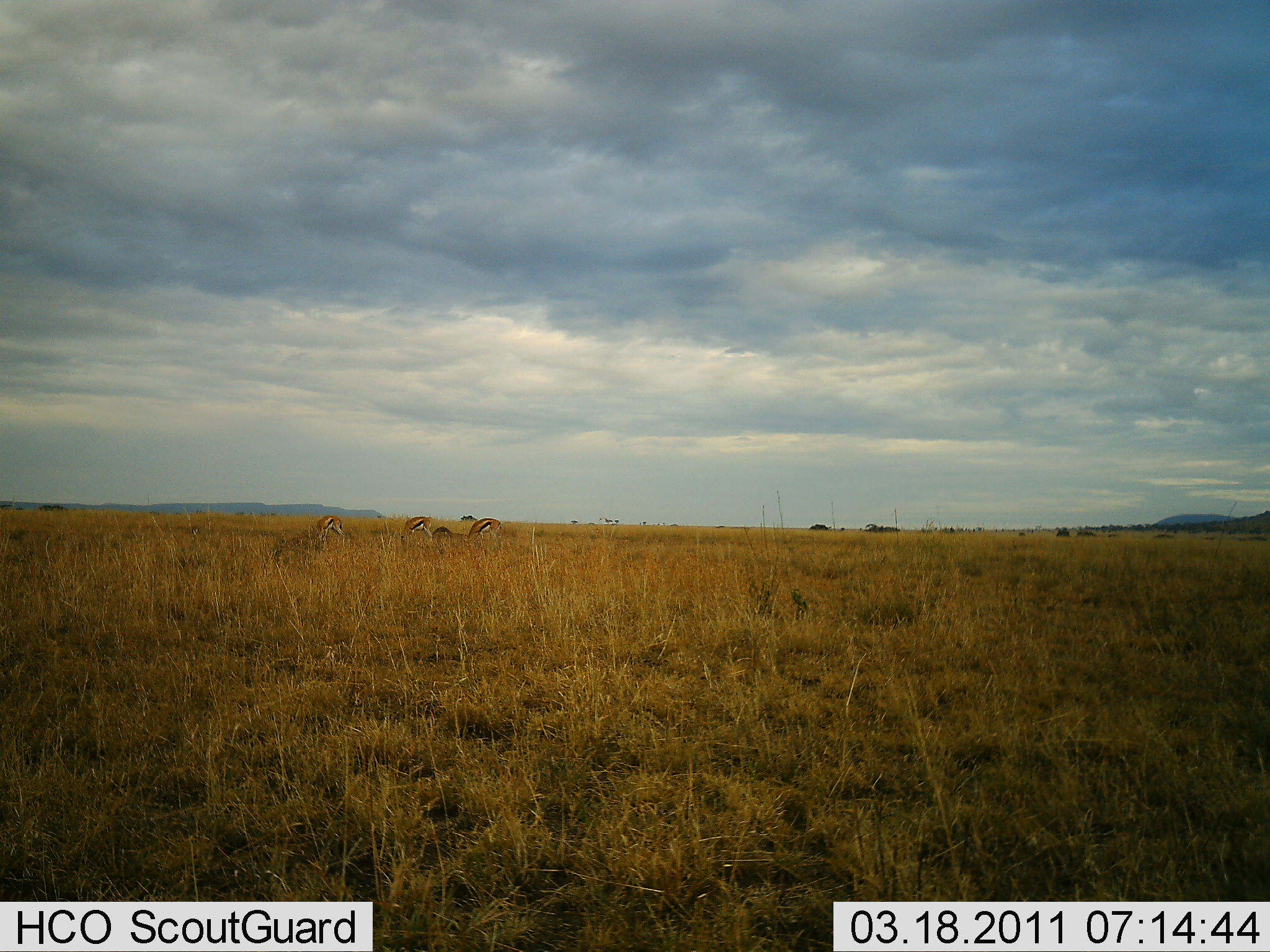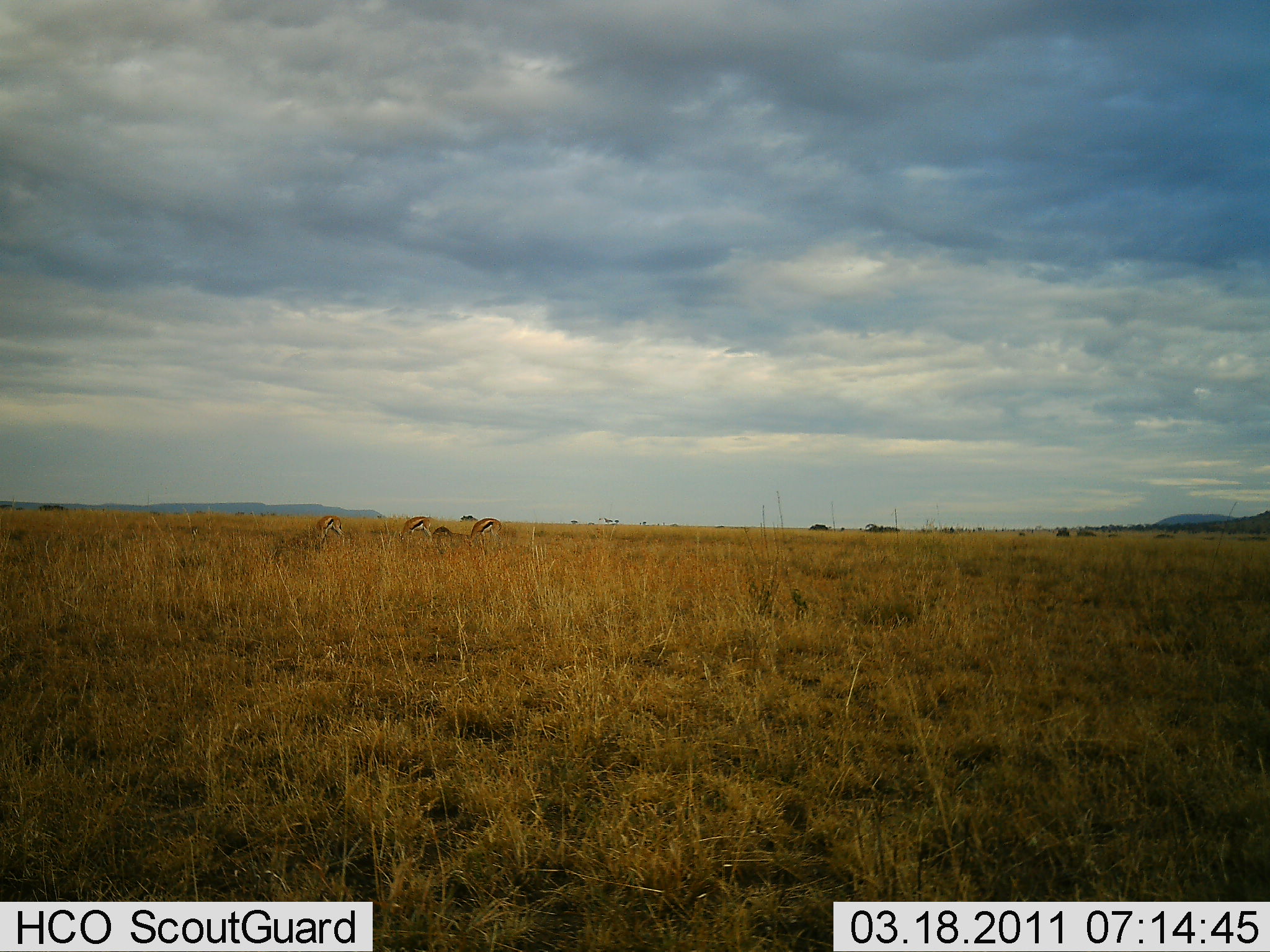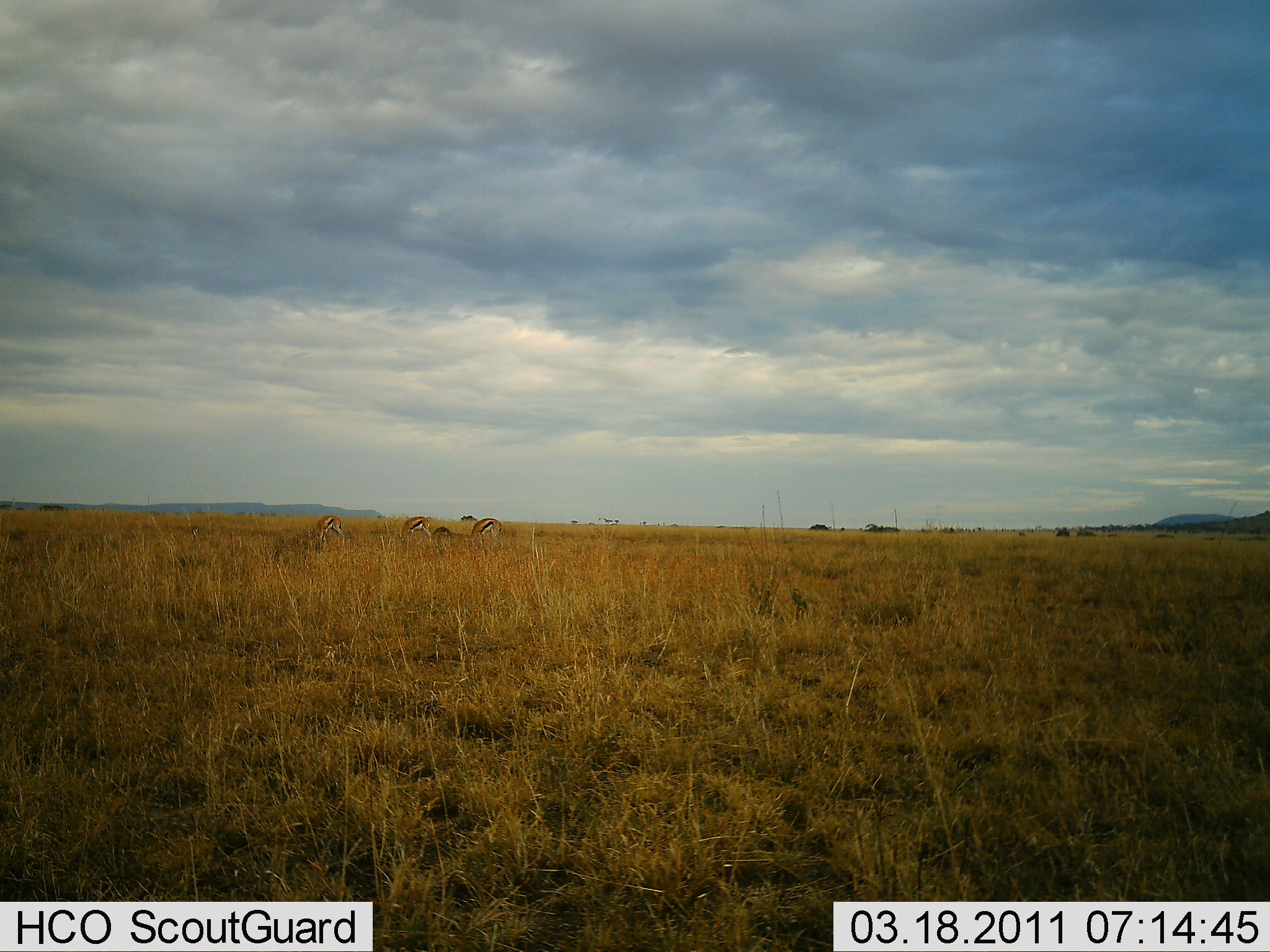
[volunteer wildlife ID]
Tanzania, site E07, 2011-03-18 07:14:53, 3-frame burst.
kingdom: Animalia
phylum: Chordata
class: Mammalia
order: Artiodactyla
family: Bovidae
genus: Eudorcas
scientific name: Eudorcas thomsonii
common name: thomson's gazelle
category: gazellethomsons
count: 4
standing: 27%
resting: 9%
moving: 0%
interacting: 0%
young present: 9%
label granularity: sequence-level